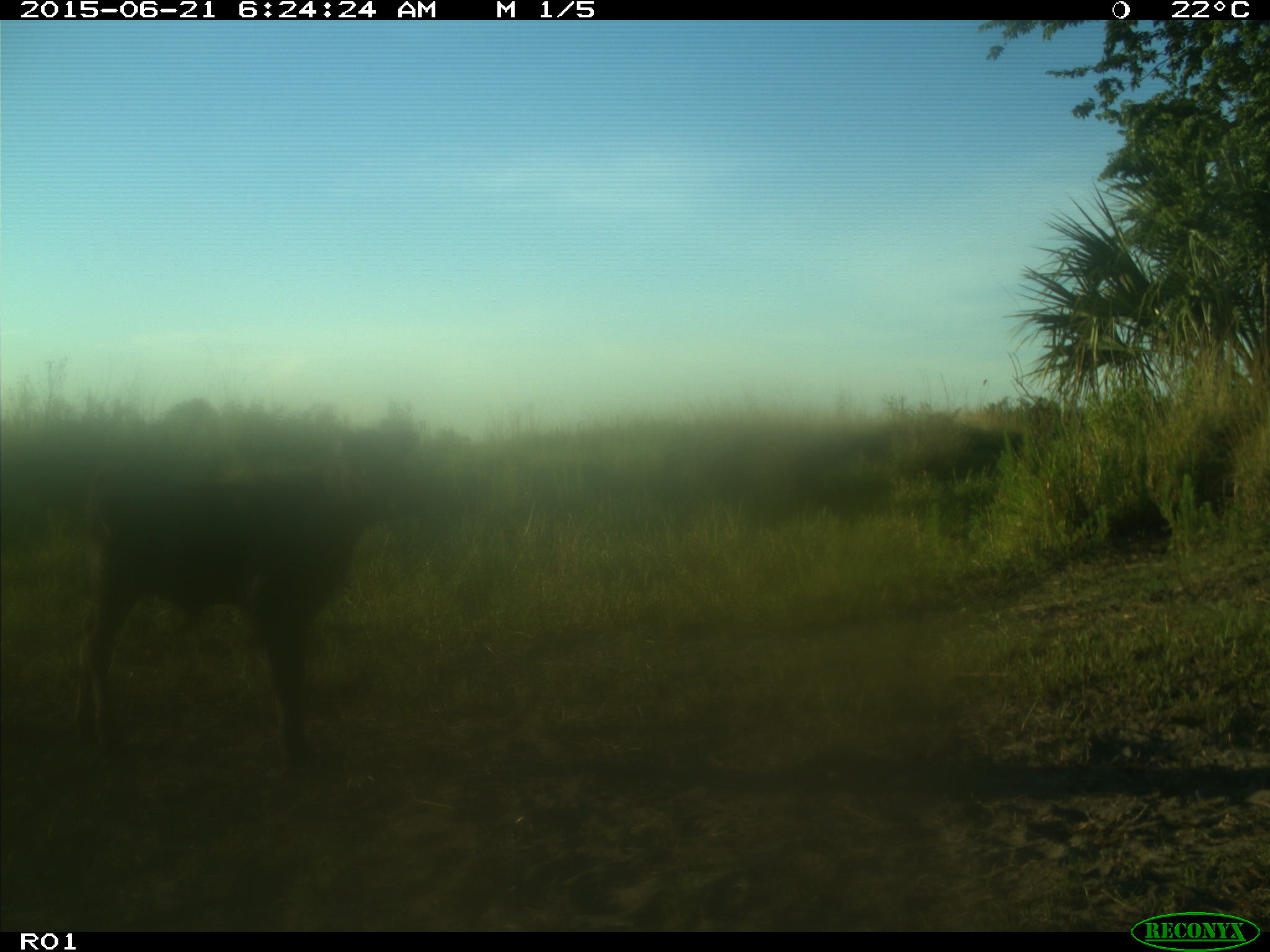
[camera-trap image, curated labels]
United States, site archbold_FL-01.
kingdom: Animalia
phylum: Chordata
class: Mammalia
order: Artiodactyla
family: Bovidae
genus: Bos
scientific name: Bos taurus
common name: domestic cow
Bos taurus (domestic cow).